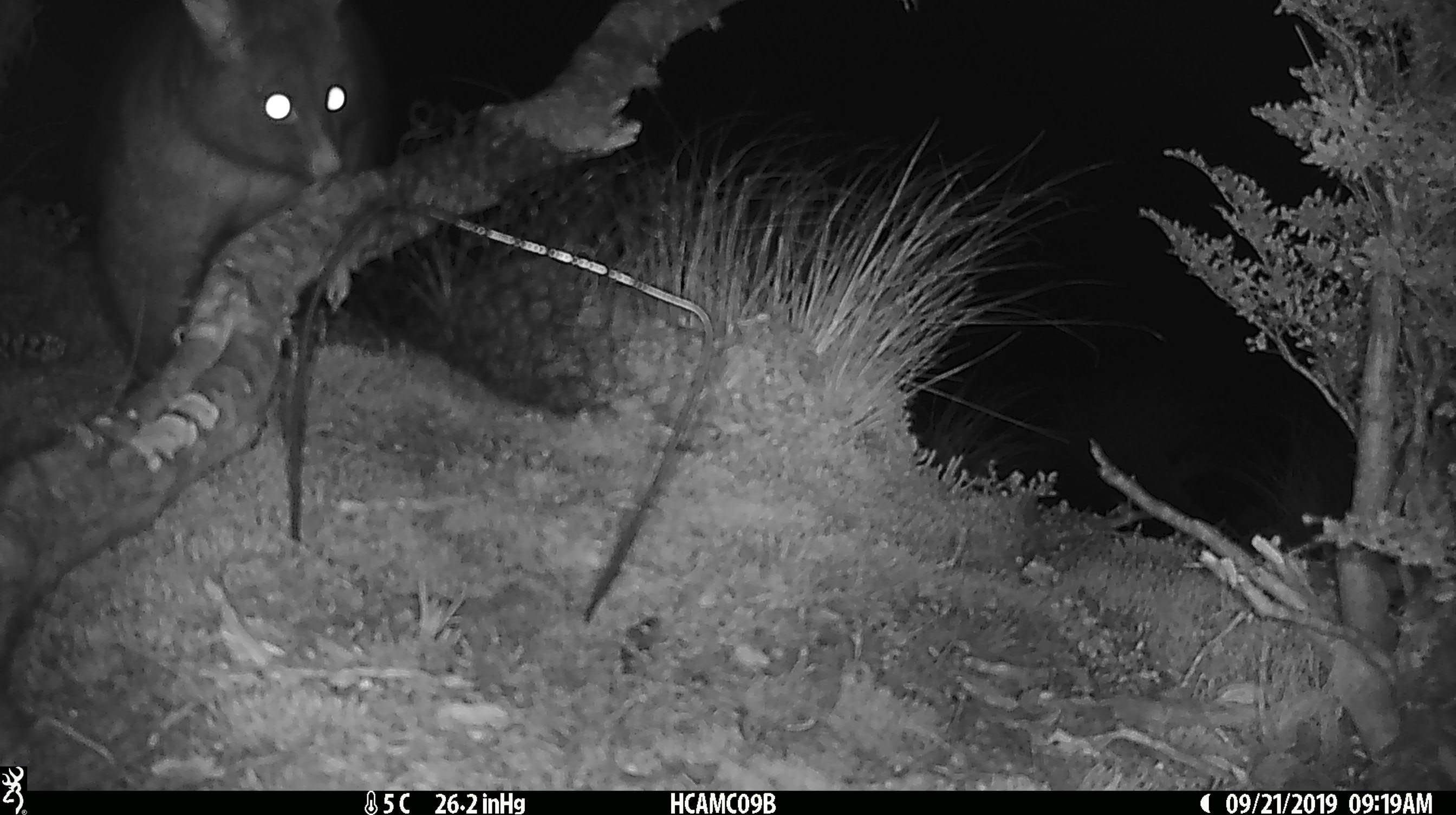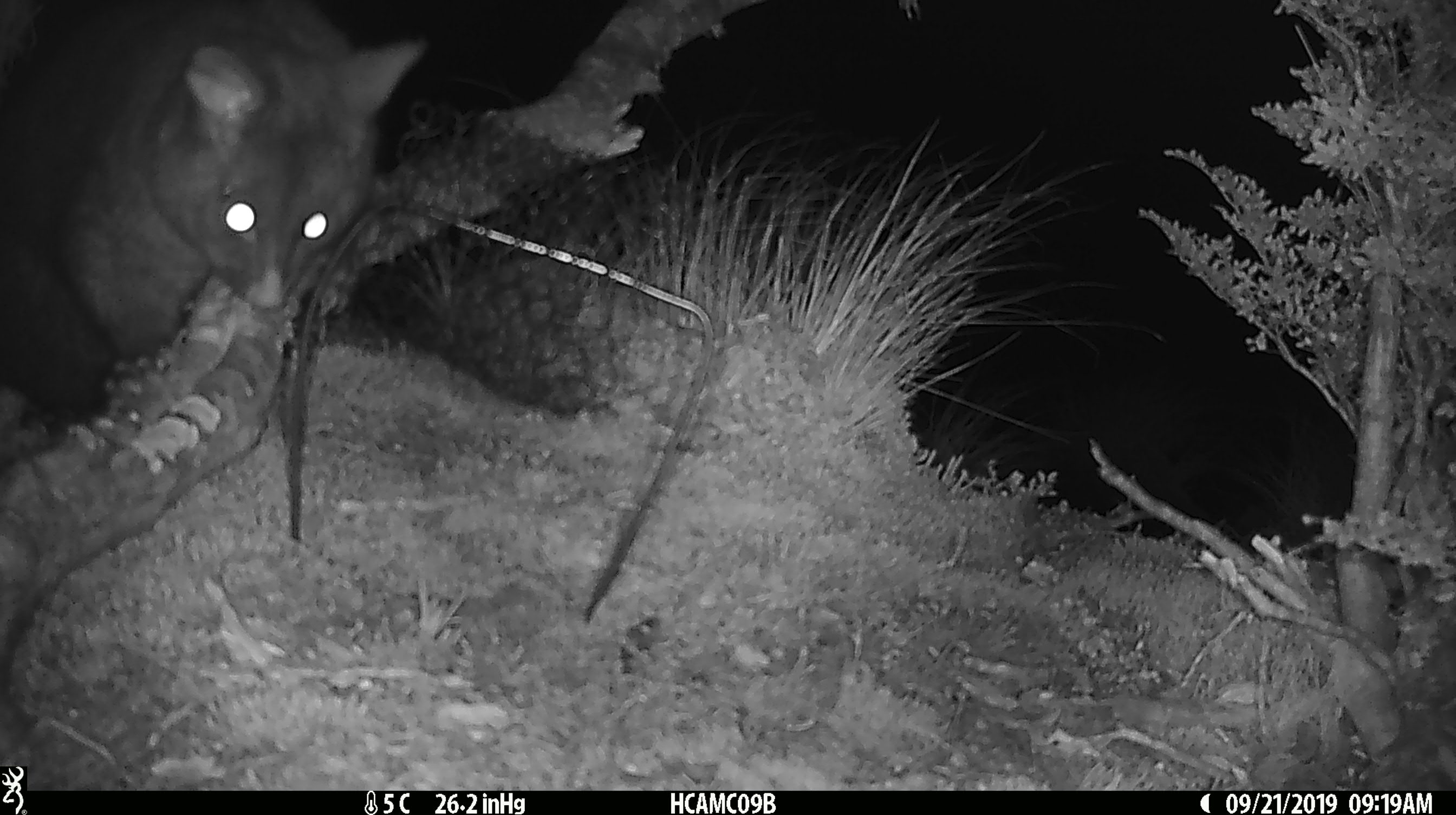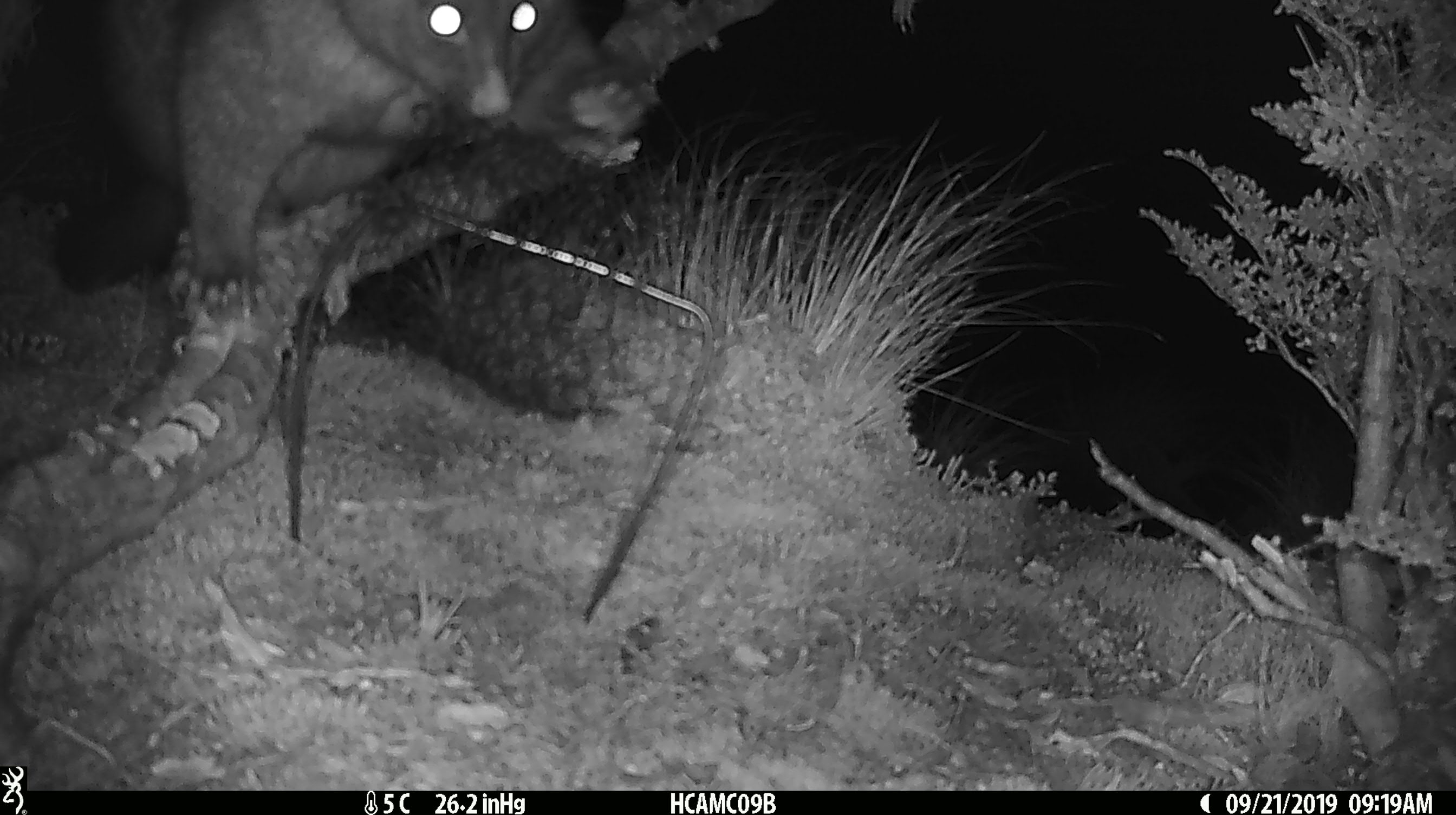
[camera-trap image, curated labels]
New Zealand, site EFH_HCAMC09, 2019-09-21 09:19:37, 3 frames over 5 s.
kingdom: Animalia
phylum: Chordata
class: Mammalia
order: Diprotodontia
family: Phalangeridae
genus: Trichosurus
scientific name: Trichosurus vulpecula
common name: common brushtail possum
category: possum